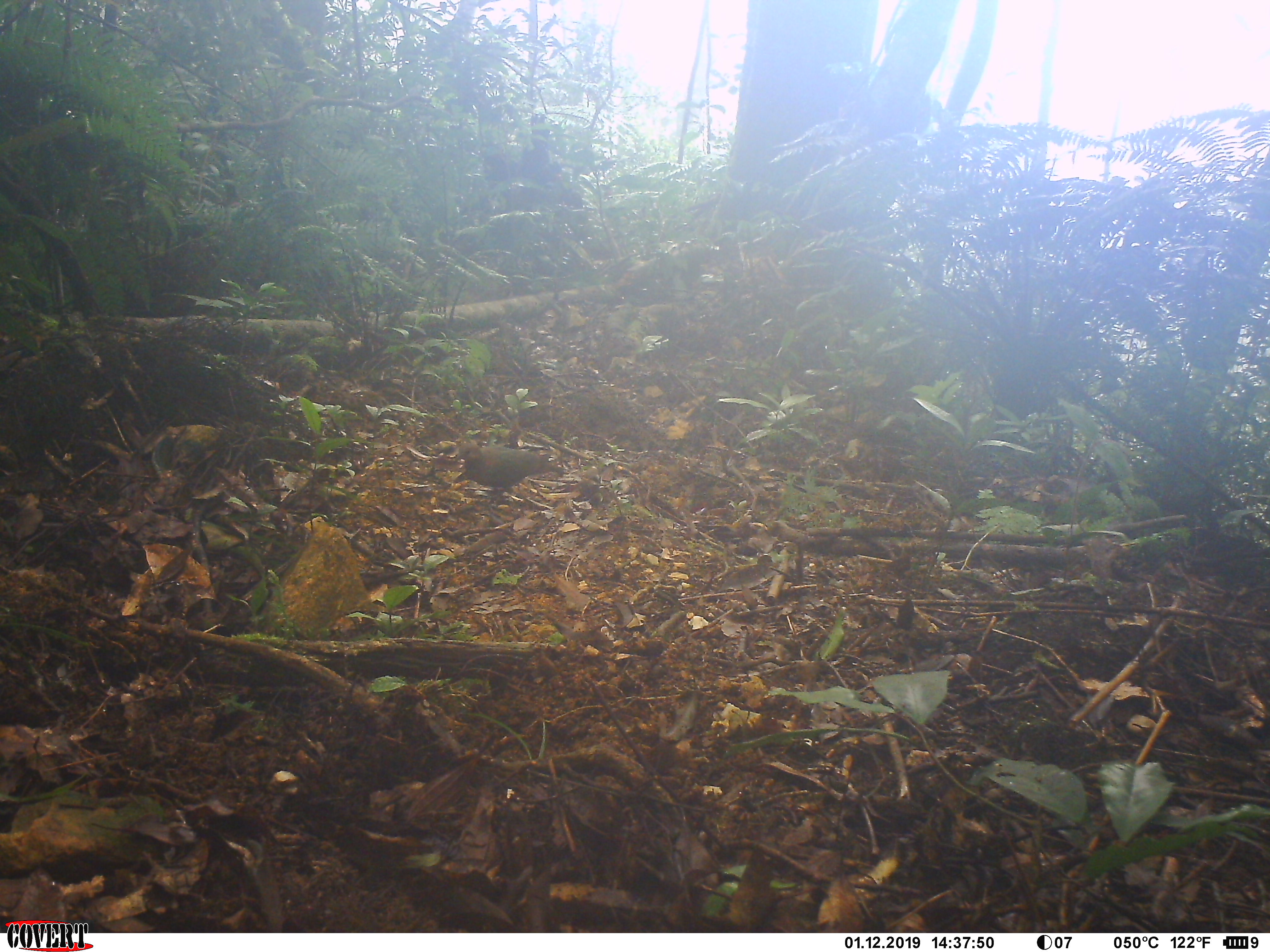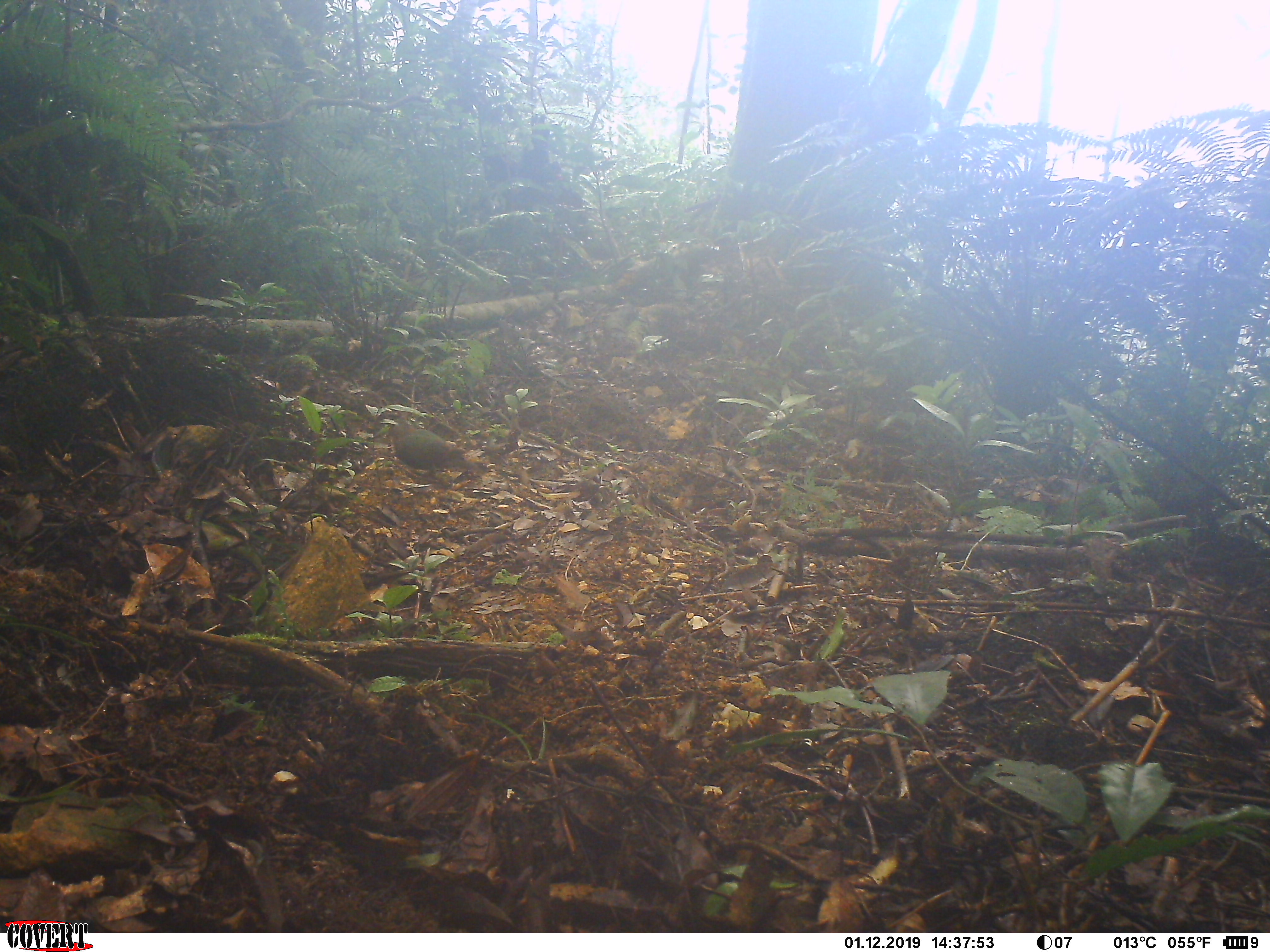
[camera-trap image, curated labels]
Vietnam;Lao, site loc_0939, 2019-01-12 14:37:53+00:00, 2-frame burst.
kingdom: Animalia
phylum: Chordata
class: Aves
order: Columbiformes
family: Columbidae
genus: Chalcophaps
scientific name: Chalcophaps indica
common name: emerald dove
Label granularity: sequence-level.